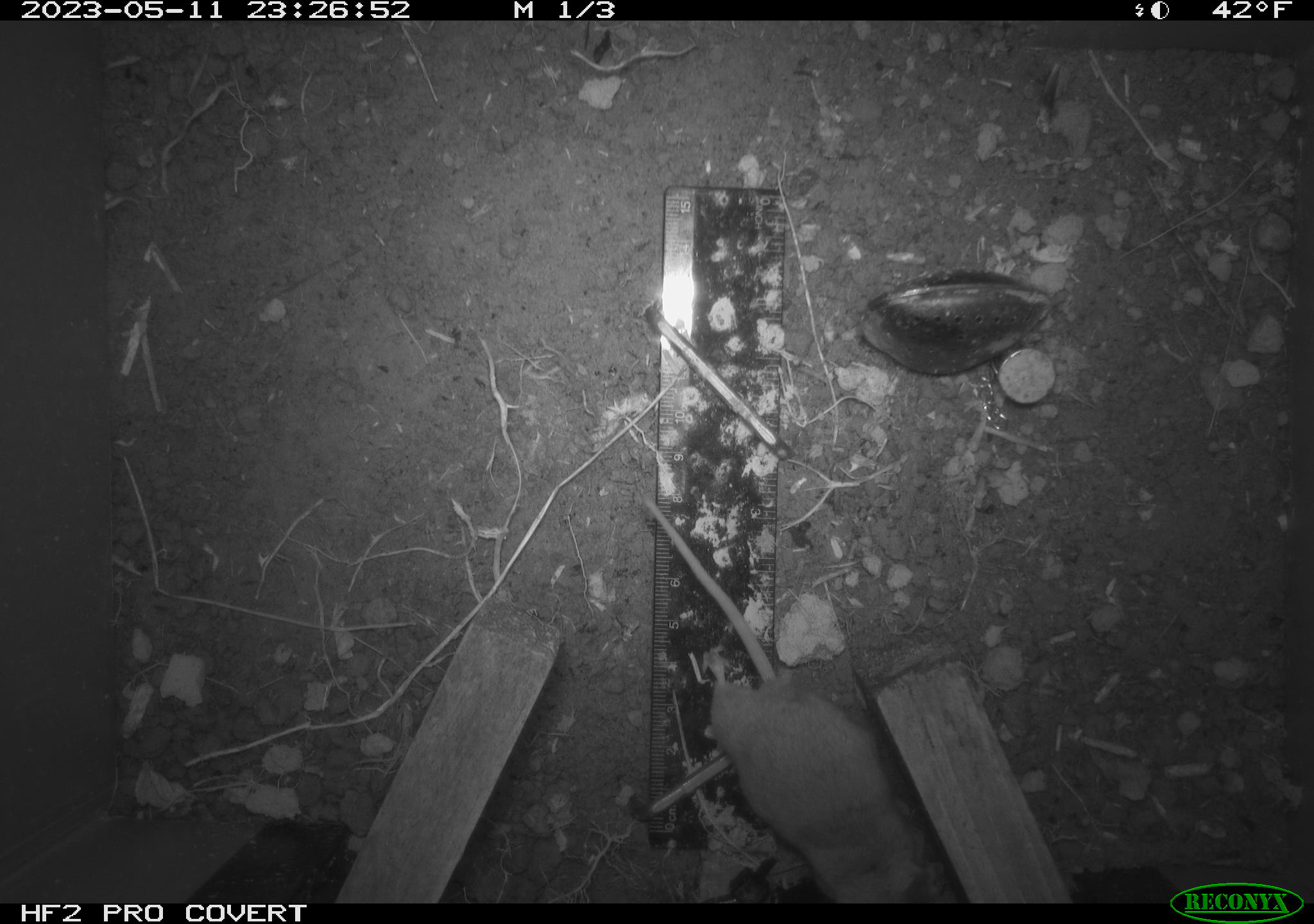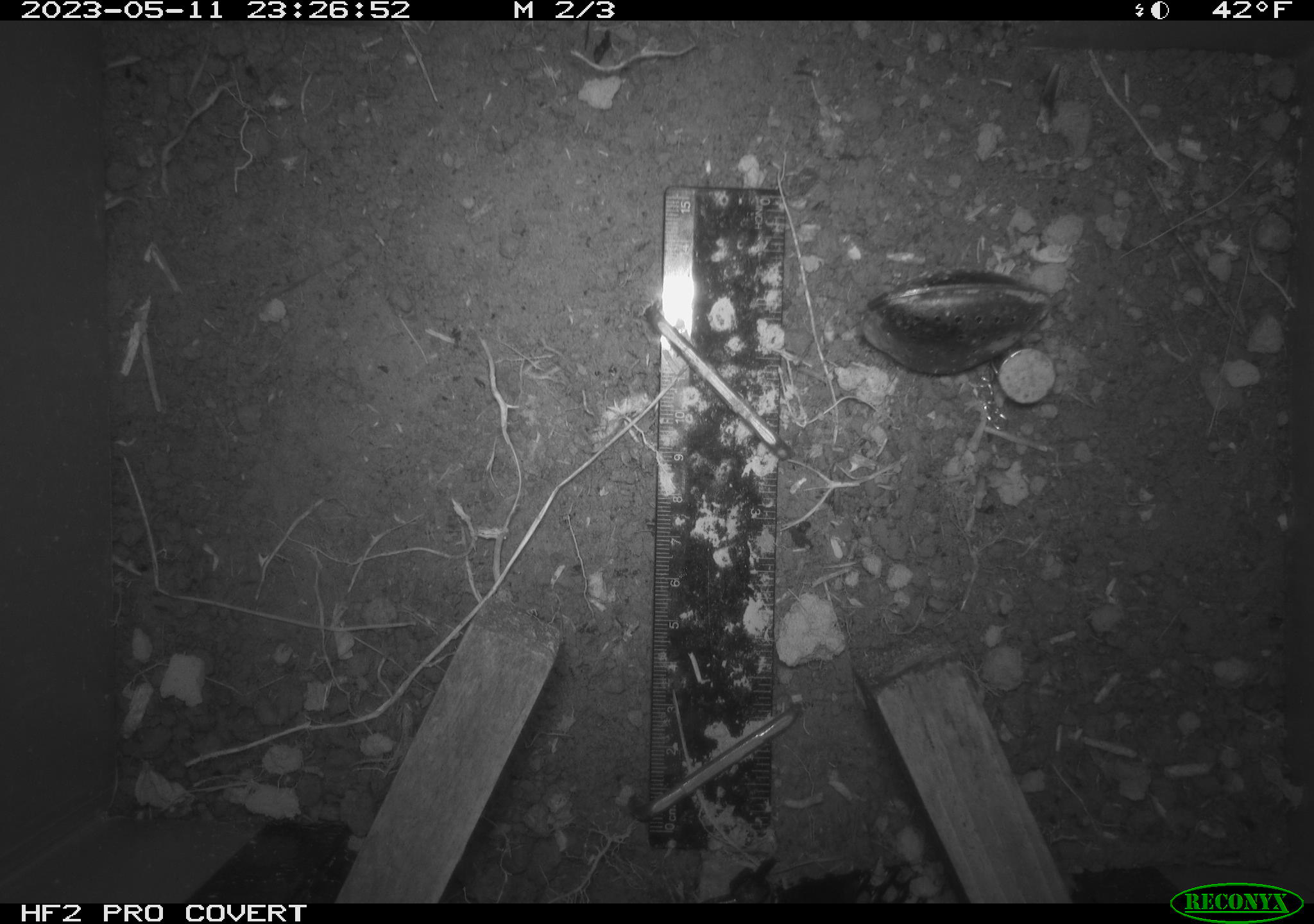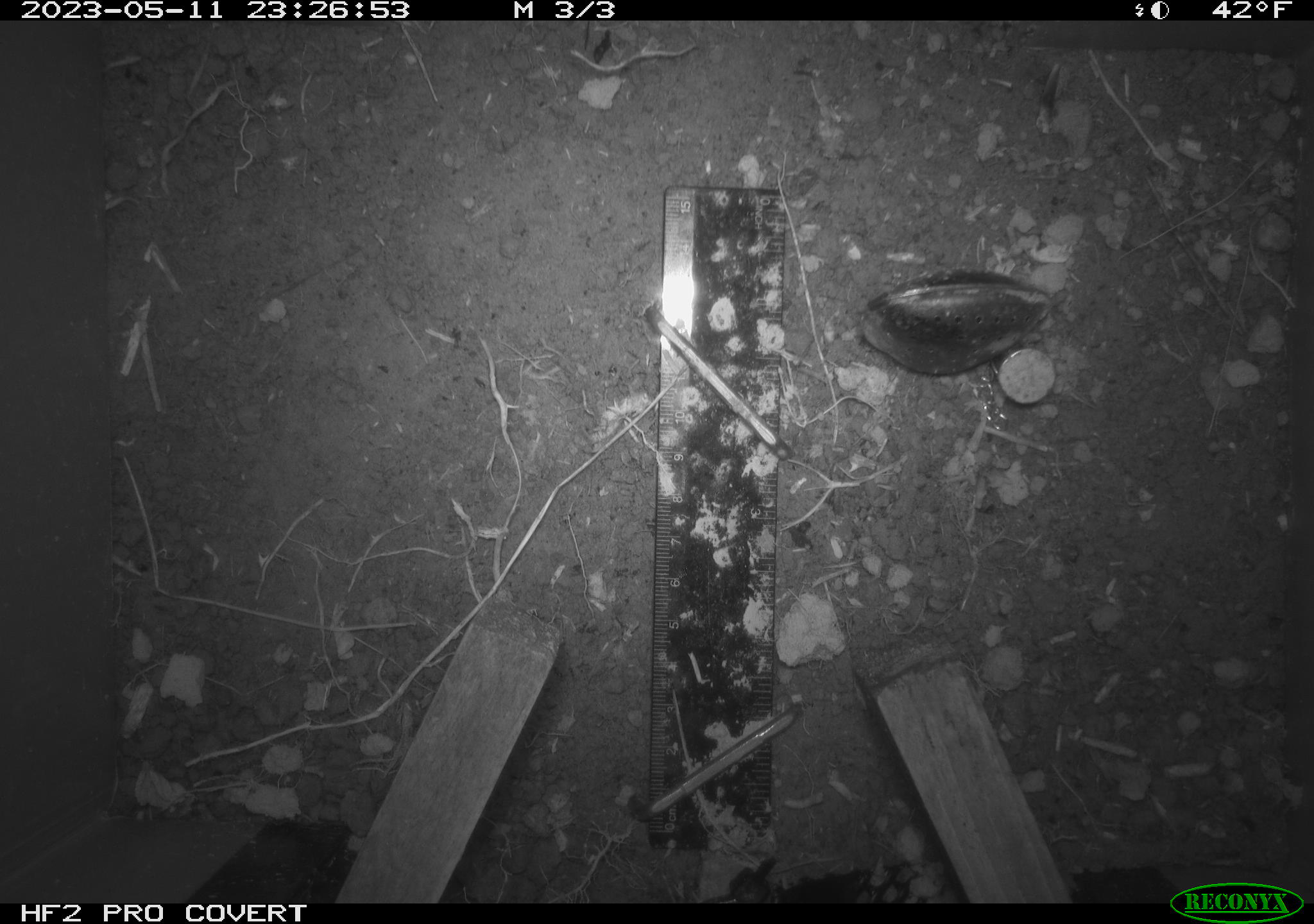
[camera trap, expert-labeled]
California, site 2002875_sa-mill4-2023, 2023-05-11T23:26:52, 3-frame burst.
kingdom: Animalia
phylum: Chordata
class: Mammalia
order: Rodentia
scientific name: Rodentia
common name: mouse species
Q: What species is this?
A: Mouse species (Rodentia).